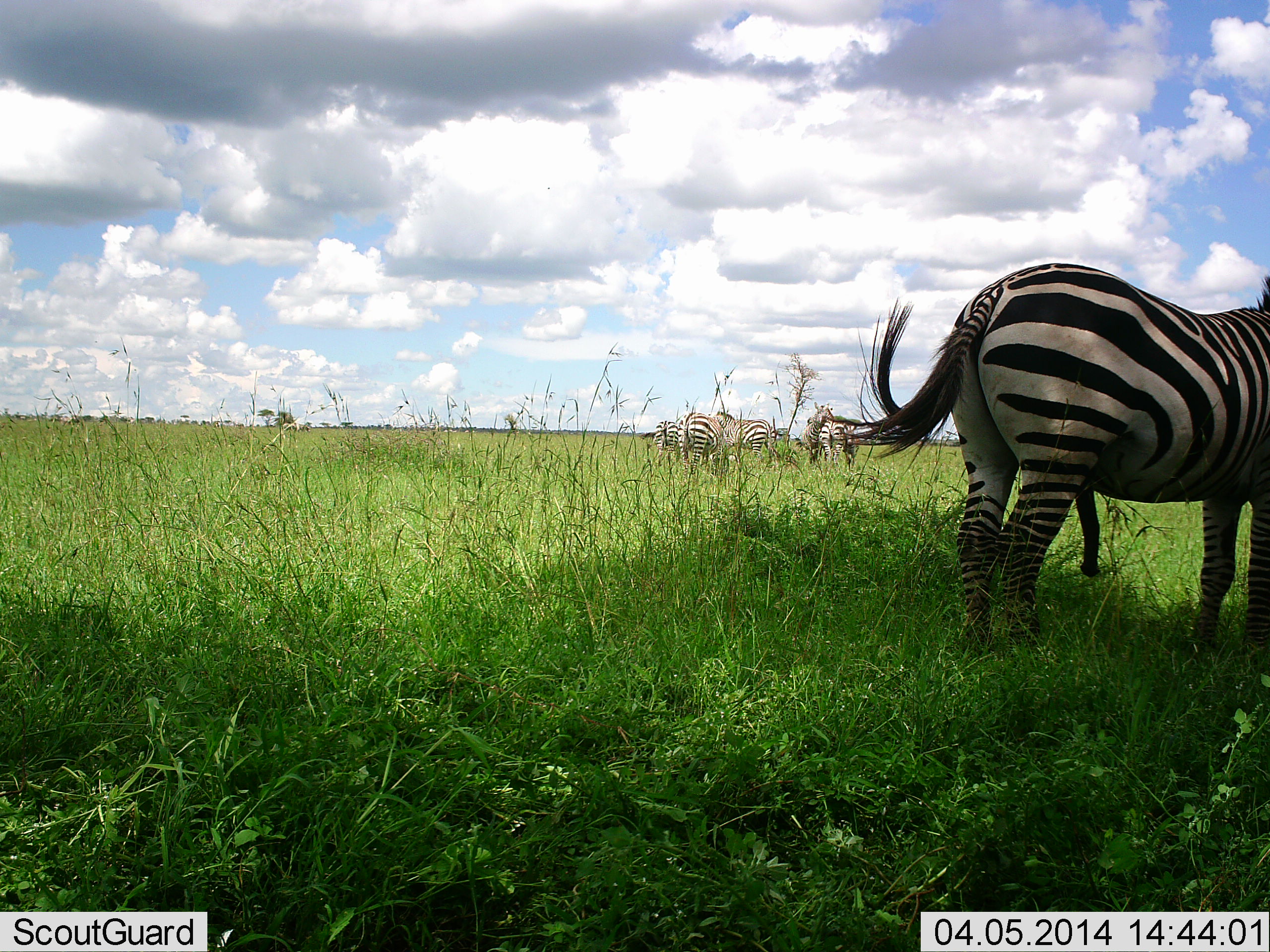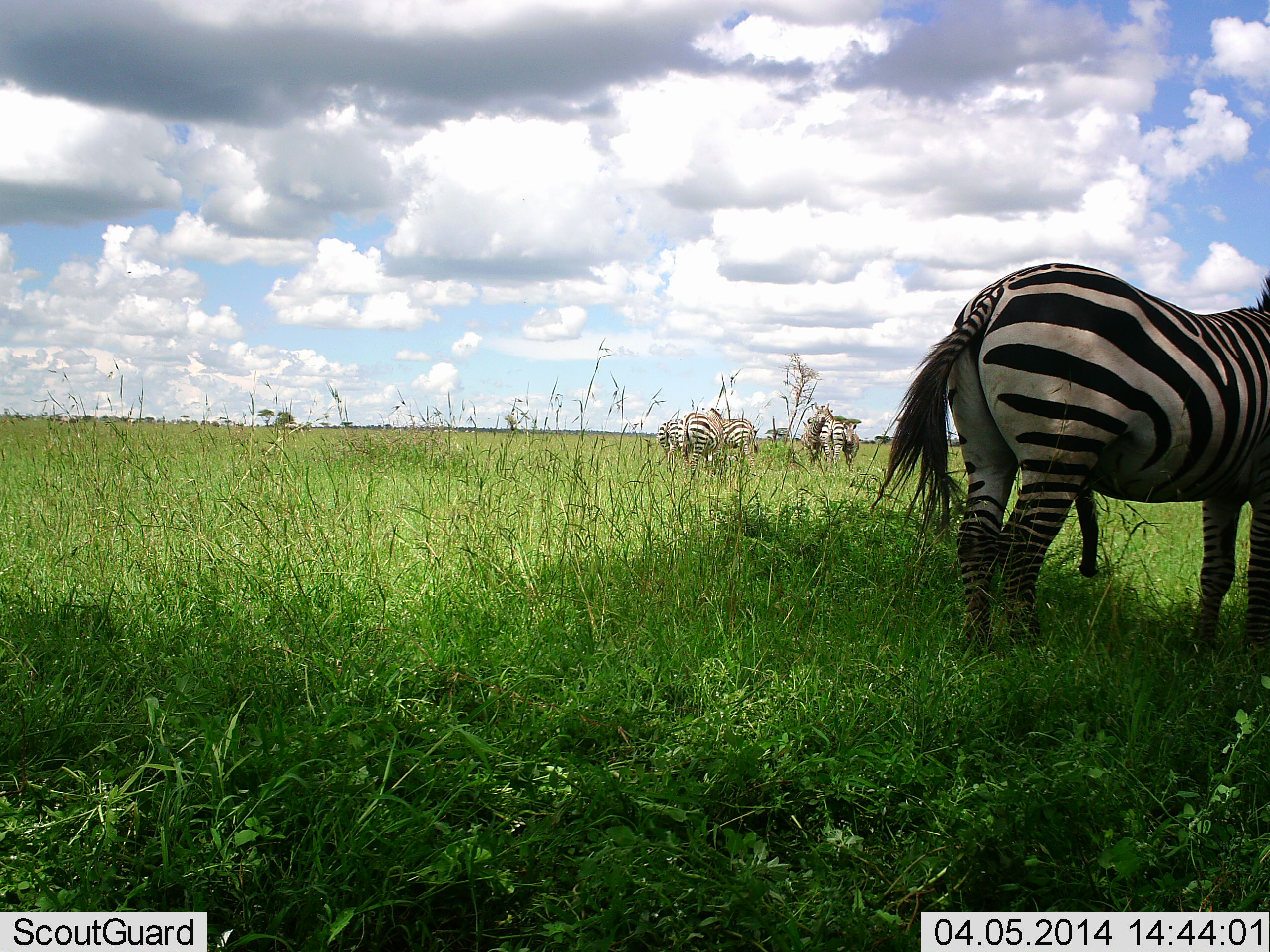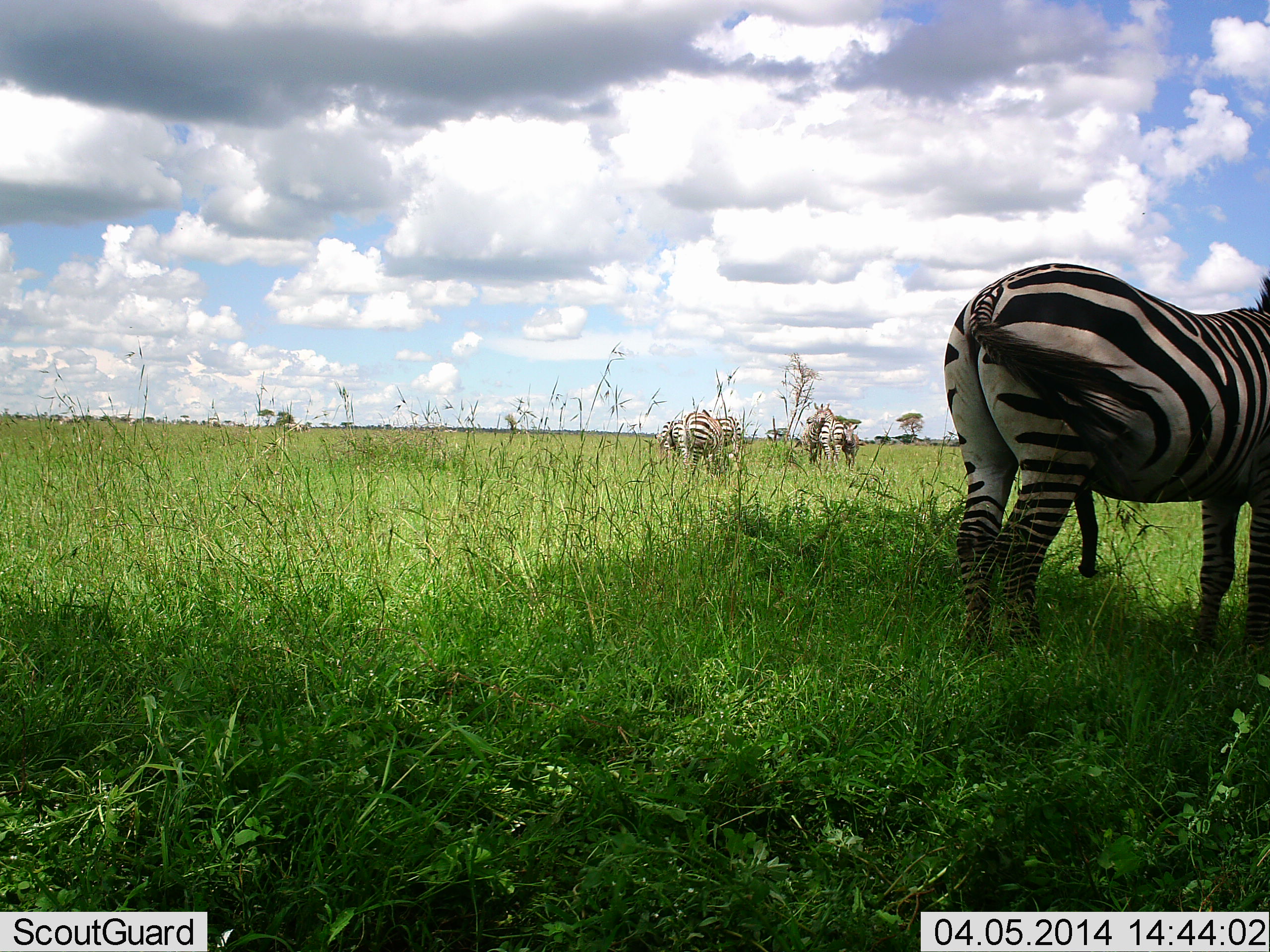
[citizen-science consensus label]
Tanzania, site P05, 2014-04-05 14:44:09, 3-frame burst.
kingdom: Animalia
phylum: Chordata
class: Mammalia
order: Perissodactyla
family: Equidae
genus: Equus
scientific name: Equus quagga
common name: plains zebra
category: zebra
Zebra (plains zebra) (Equus quagga), count 6. Behavior (volunteer vote fractions): standing 90%, resting 20%, moving 0%, interacting 0%. Young present (vote fraction): 0%. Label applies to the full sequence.